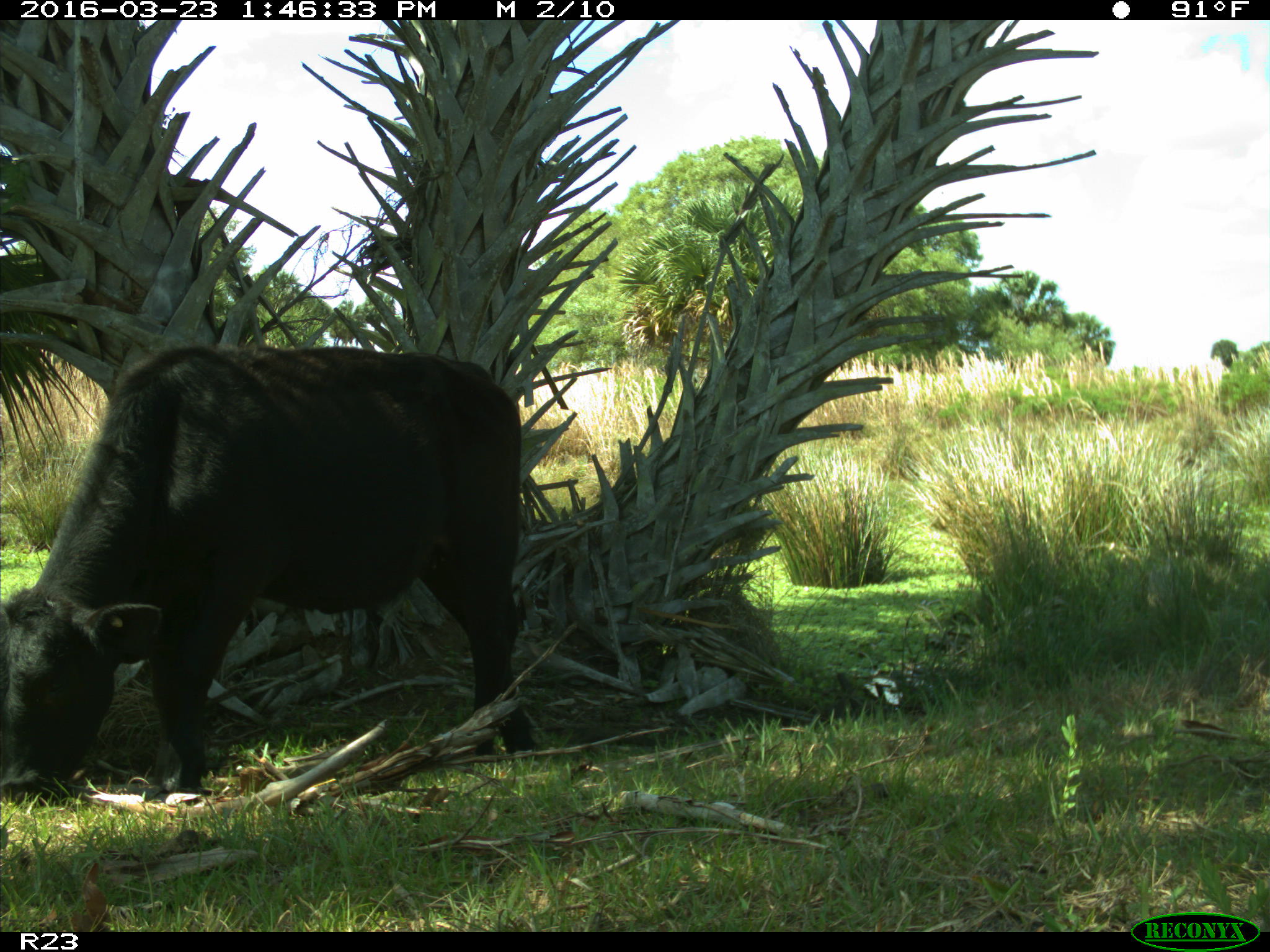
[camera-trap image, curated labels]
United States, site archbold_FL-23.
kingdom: Animalia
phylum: Chordata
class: Mammalia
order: Artiodactyla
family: Bovidae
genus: Bos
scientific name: Bos taurus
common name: domestic cow